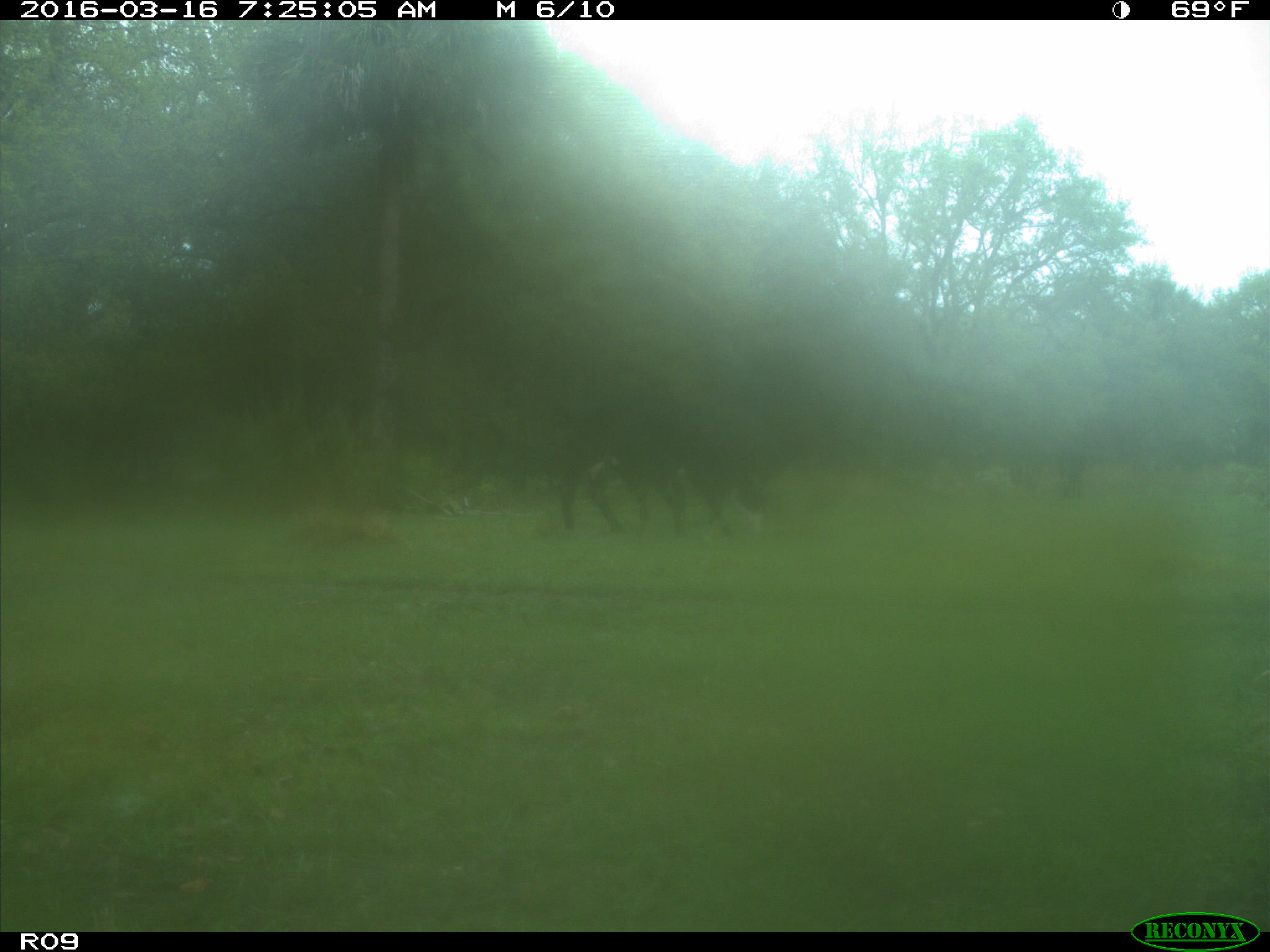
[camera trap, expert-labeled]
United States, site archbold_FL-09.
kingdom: Animalia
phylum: Chordata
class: Mammalia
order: Artiodactyla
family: Bovidae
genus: Bos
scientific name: Bos taurus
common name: domestic cow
Bos taurus (domestic cow).